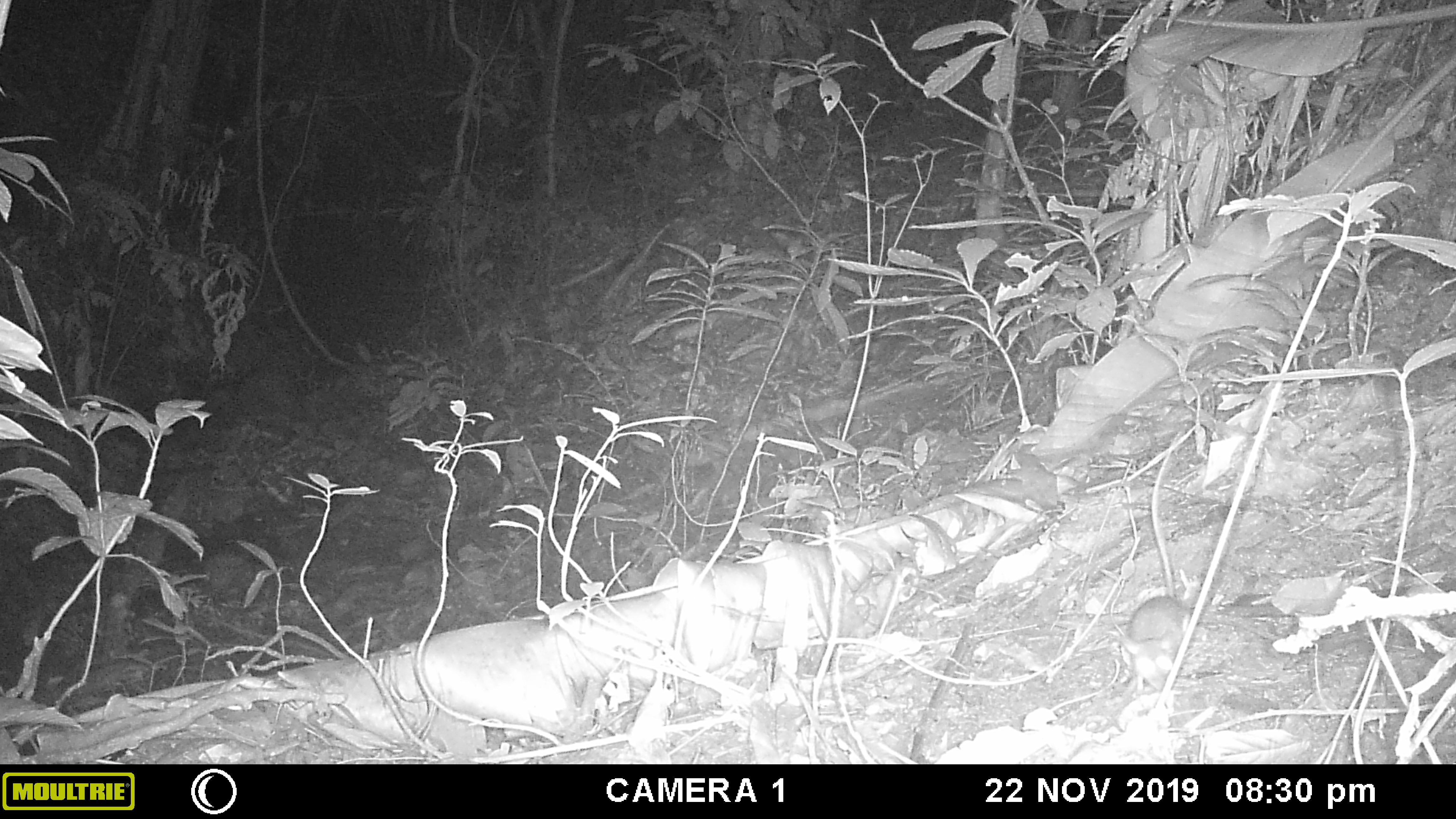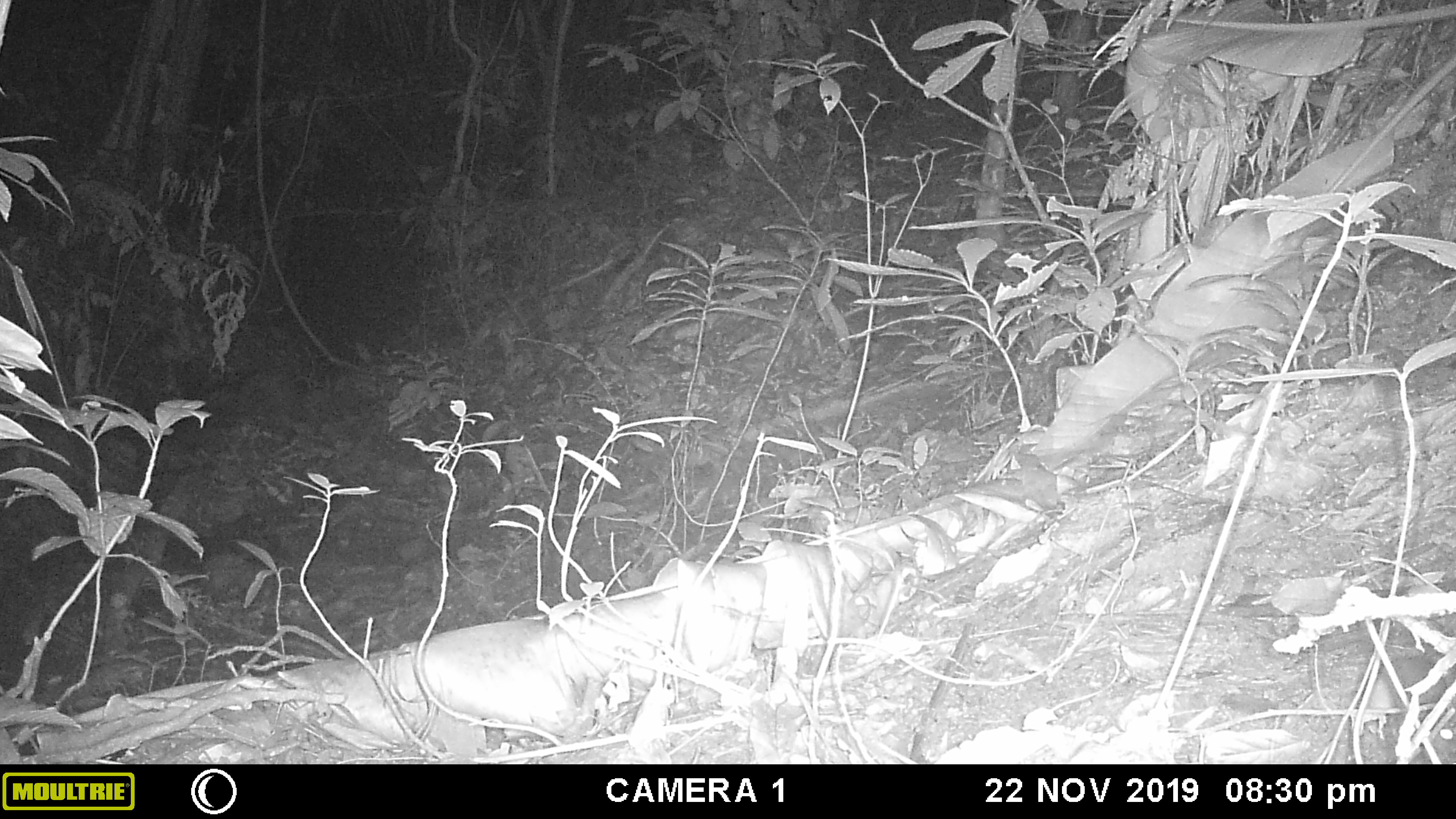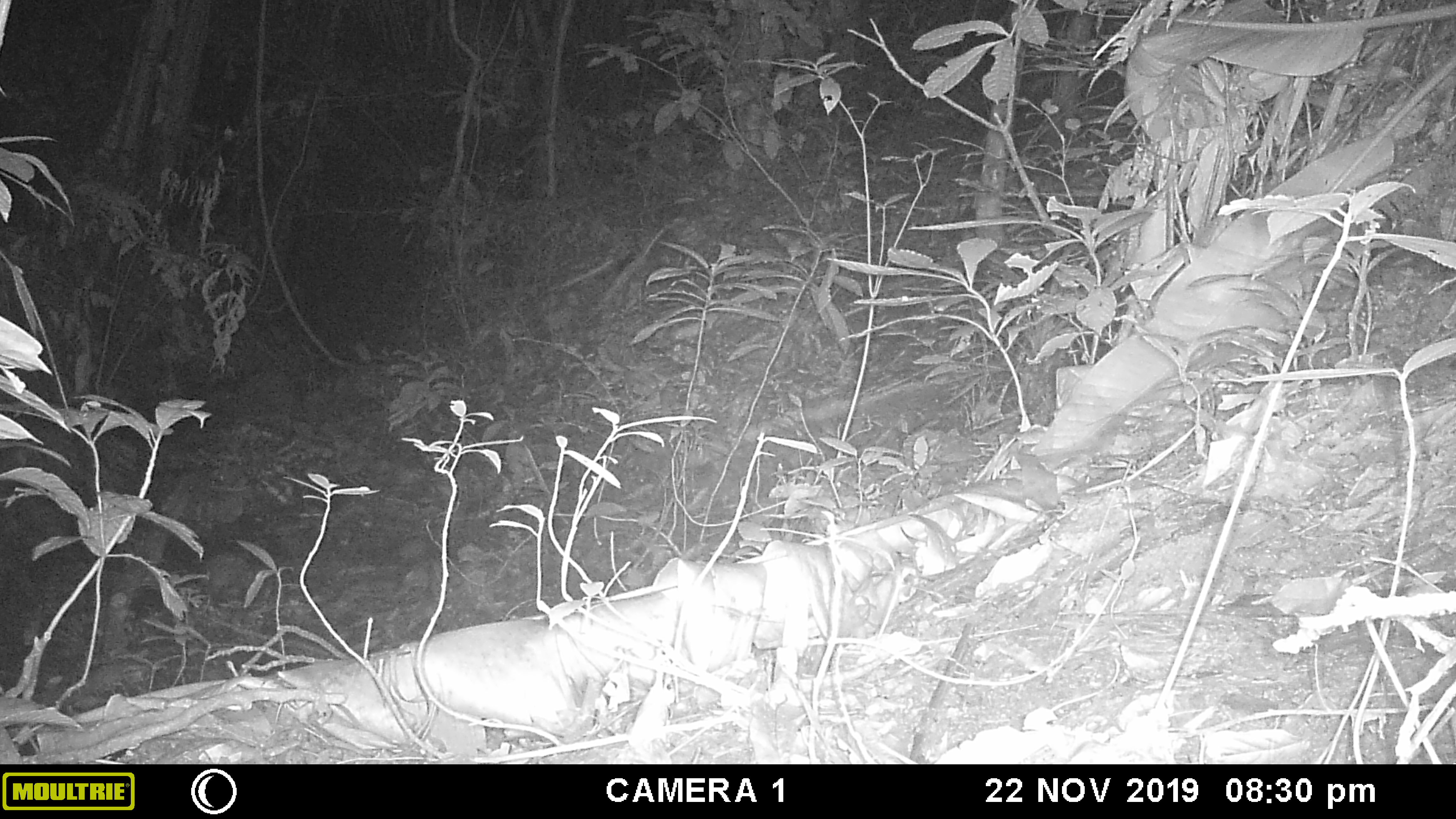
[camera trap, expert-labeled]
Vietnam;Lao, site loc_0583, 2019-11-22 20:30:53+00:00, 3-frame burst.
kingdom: Animalia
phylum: Chordata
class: Mammalia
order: Rodentia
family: Muridae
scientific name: Muridae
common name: old-world mice and rats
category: unidentified murid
Unidentified murid (old-world mice and rats) (Muridae). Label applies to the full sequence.